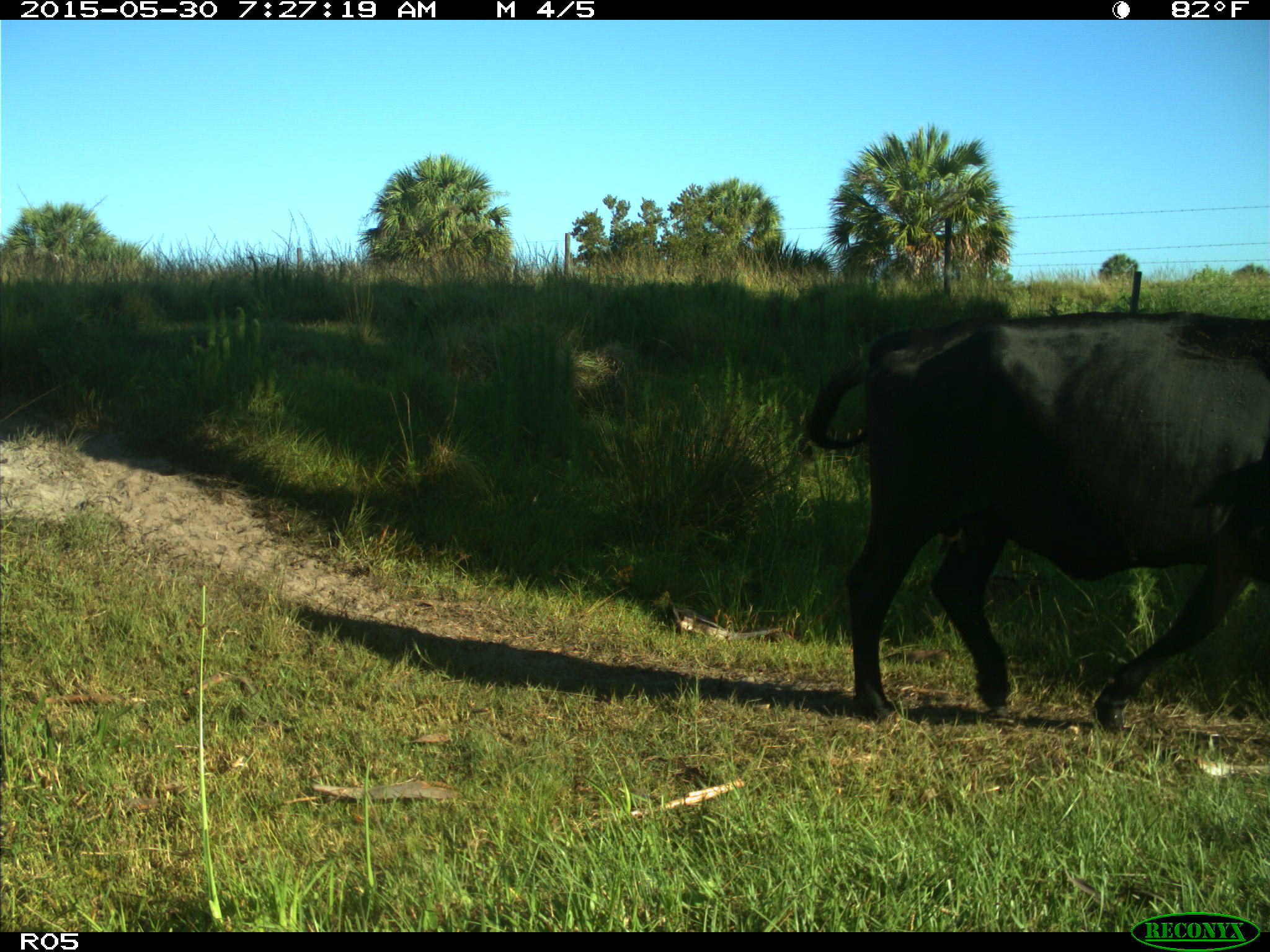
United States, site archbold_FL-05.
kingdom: Animalia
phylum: Chordata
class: Mammalia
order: Artiodactyla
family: Bovidae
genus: Bos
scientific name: Bos taurus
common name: domestic cow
Bos taurus (domestic cow).